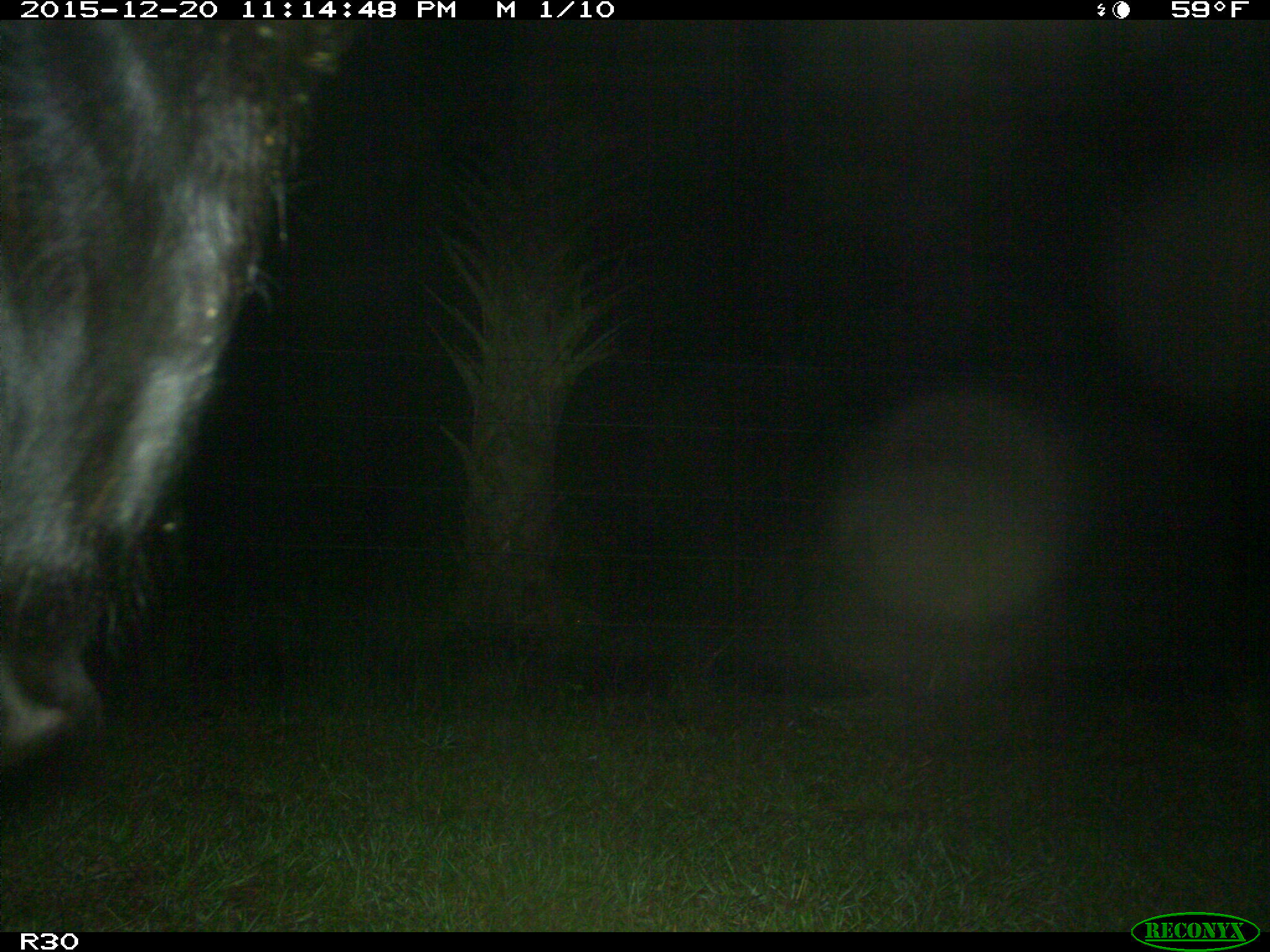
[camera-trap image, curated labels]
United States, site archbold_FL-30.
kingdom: Animalia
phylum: Chordata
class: Mammalia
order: Artiodactyla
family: Bovidae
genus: Bos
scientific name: Bos taurus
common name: domestic cow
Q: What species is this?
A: Bos taurus (domestic cow).